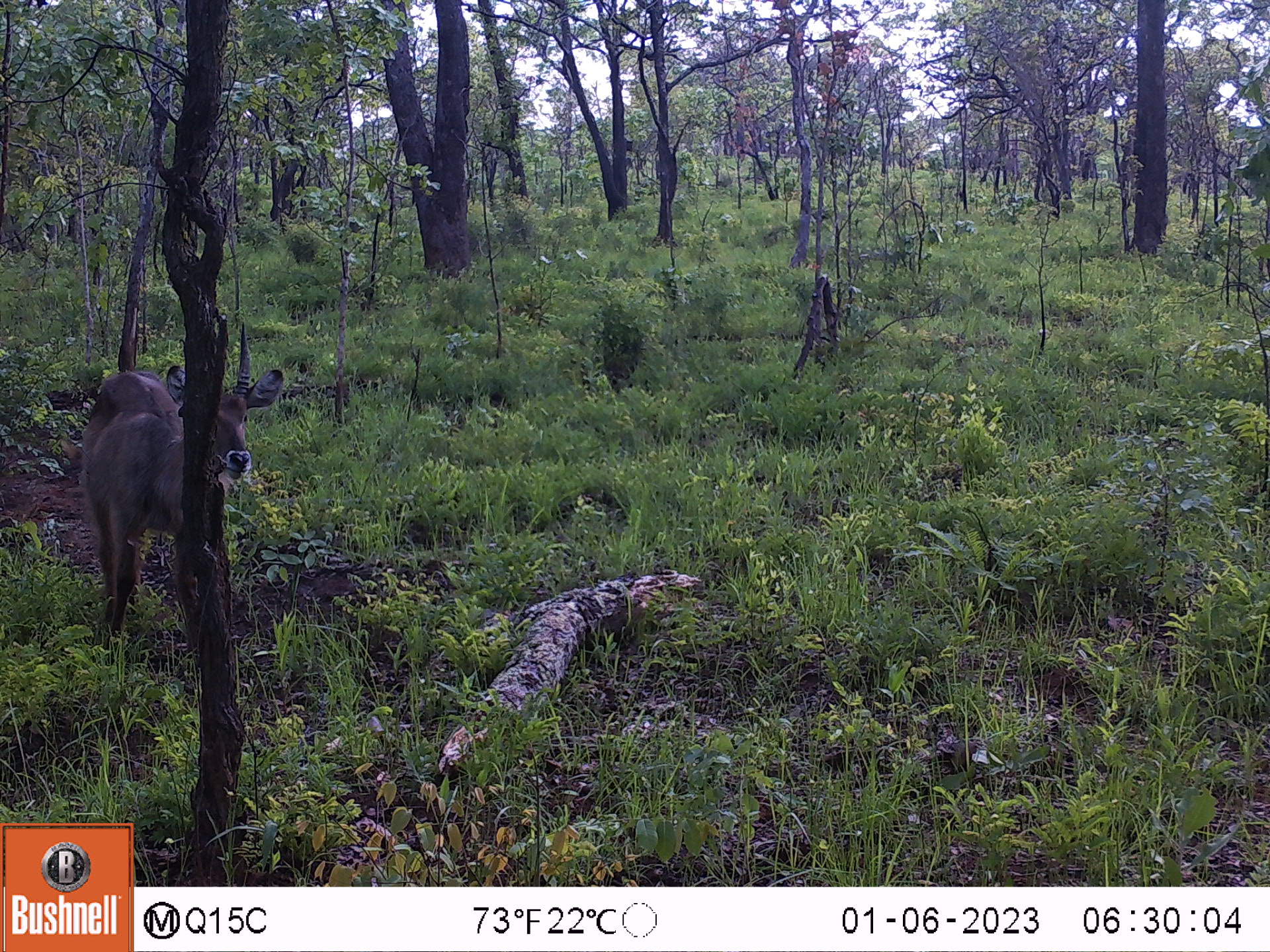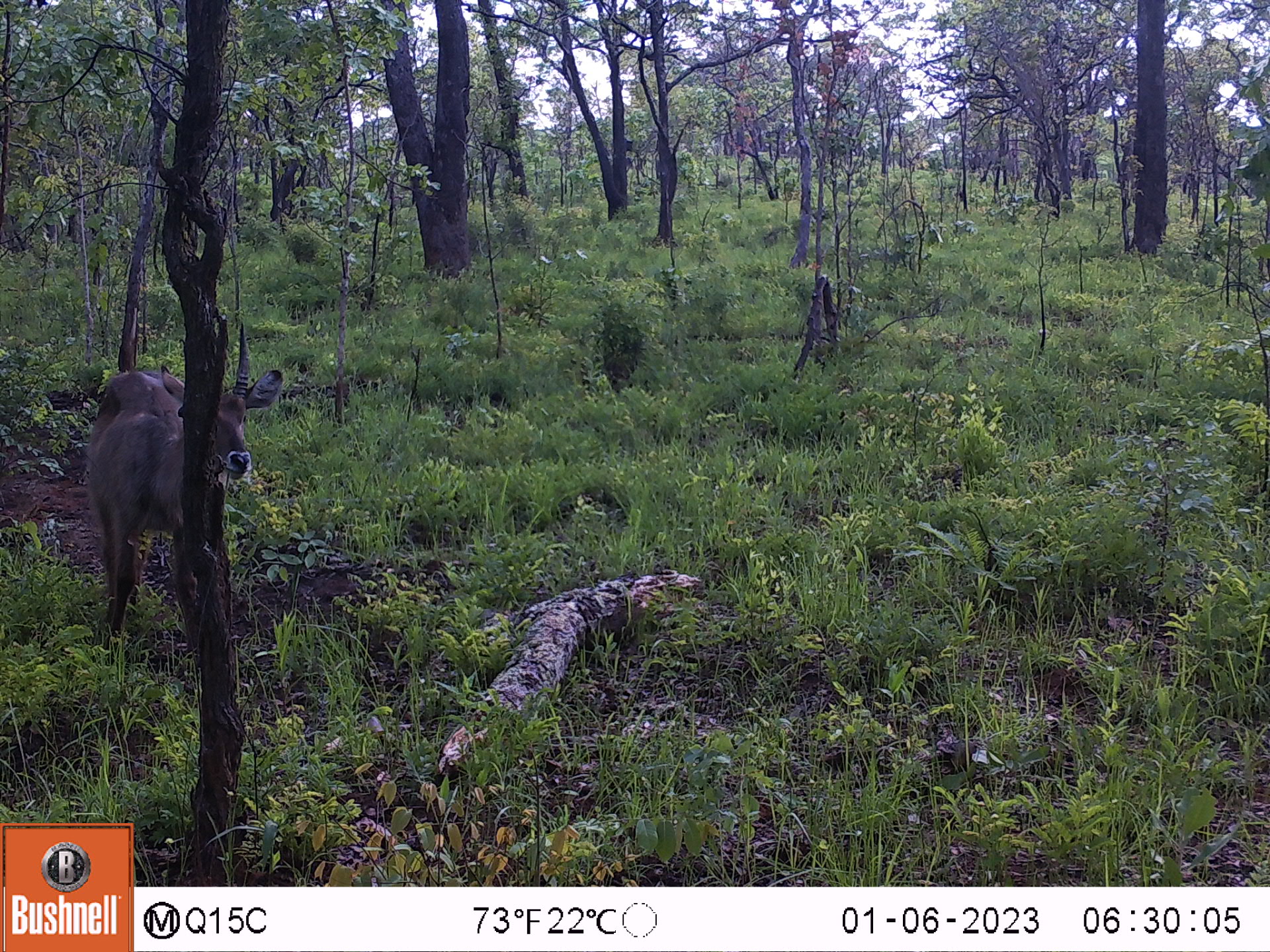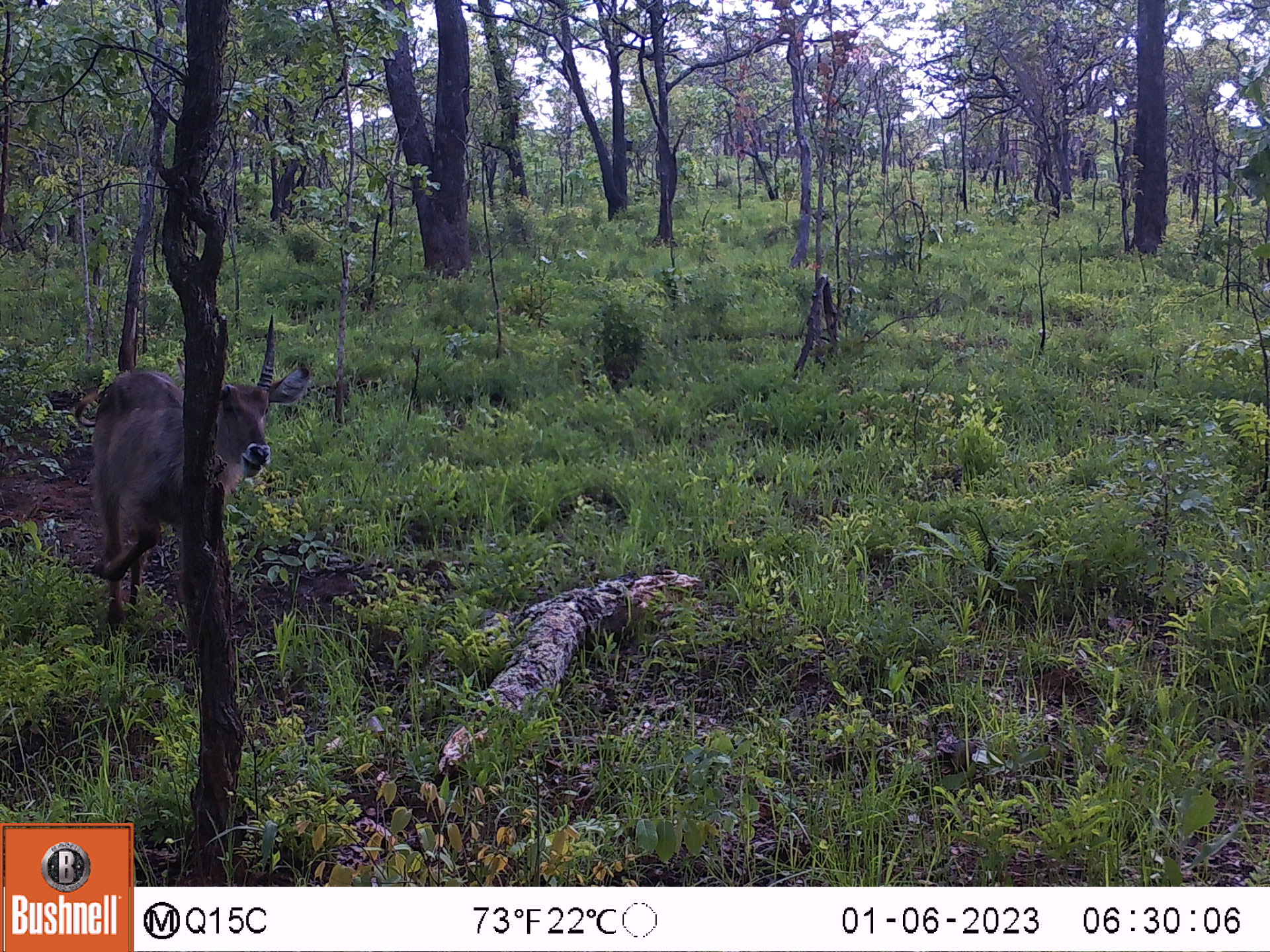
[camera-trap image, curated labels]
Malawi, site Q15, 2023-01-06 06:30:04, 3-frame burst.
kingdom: Animalia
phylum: Chordata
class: Mammalia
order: Artiodactyla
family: Bovidae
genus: Kobus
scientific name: Kobus ellipsiprymnus ellipsiprymnus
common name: common waterbuck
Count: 1.